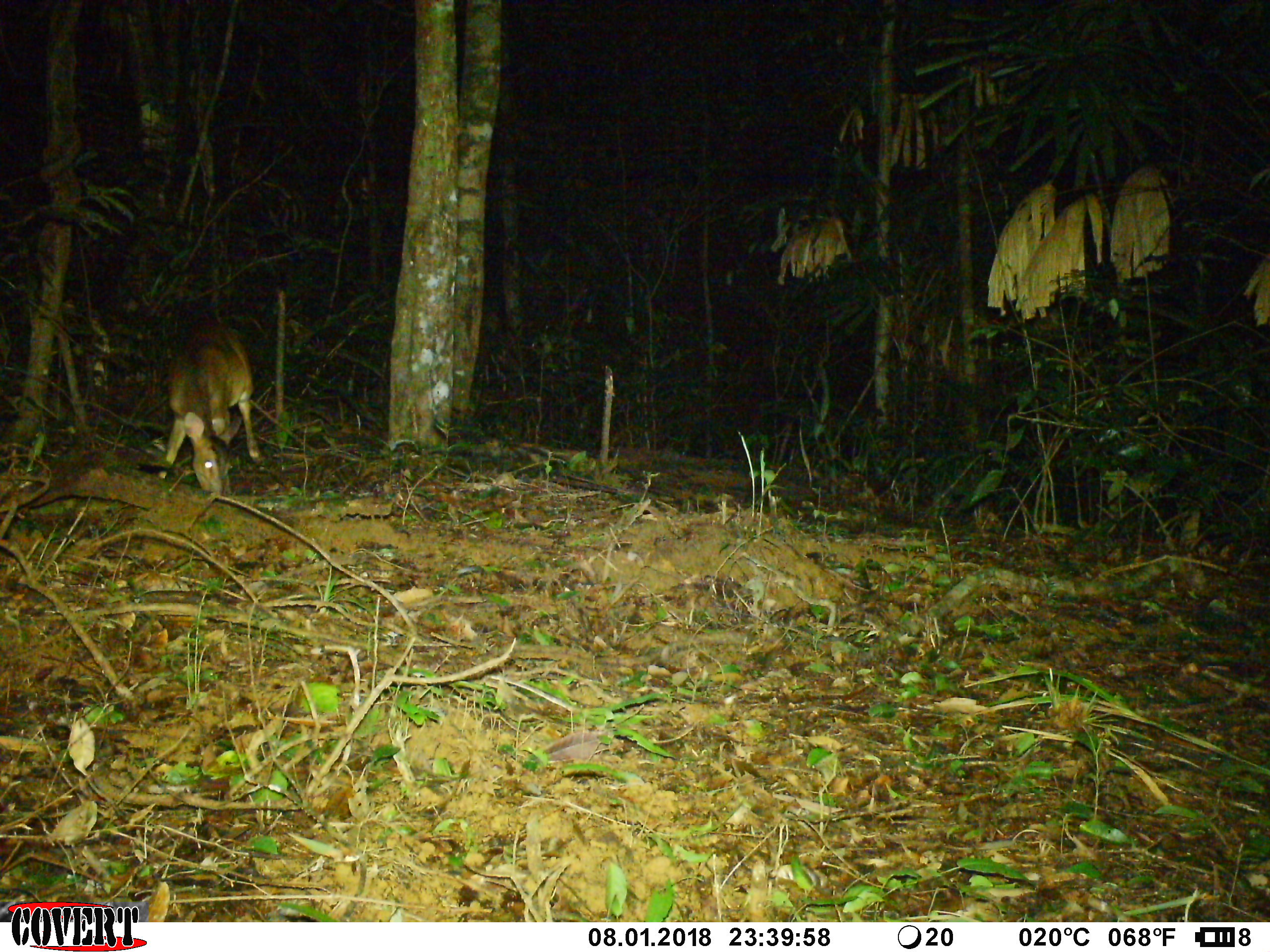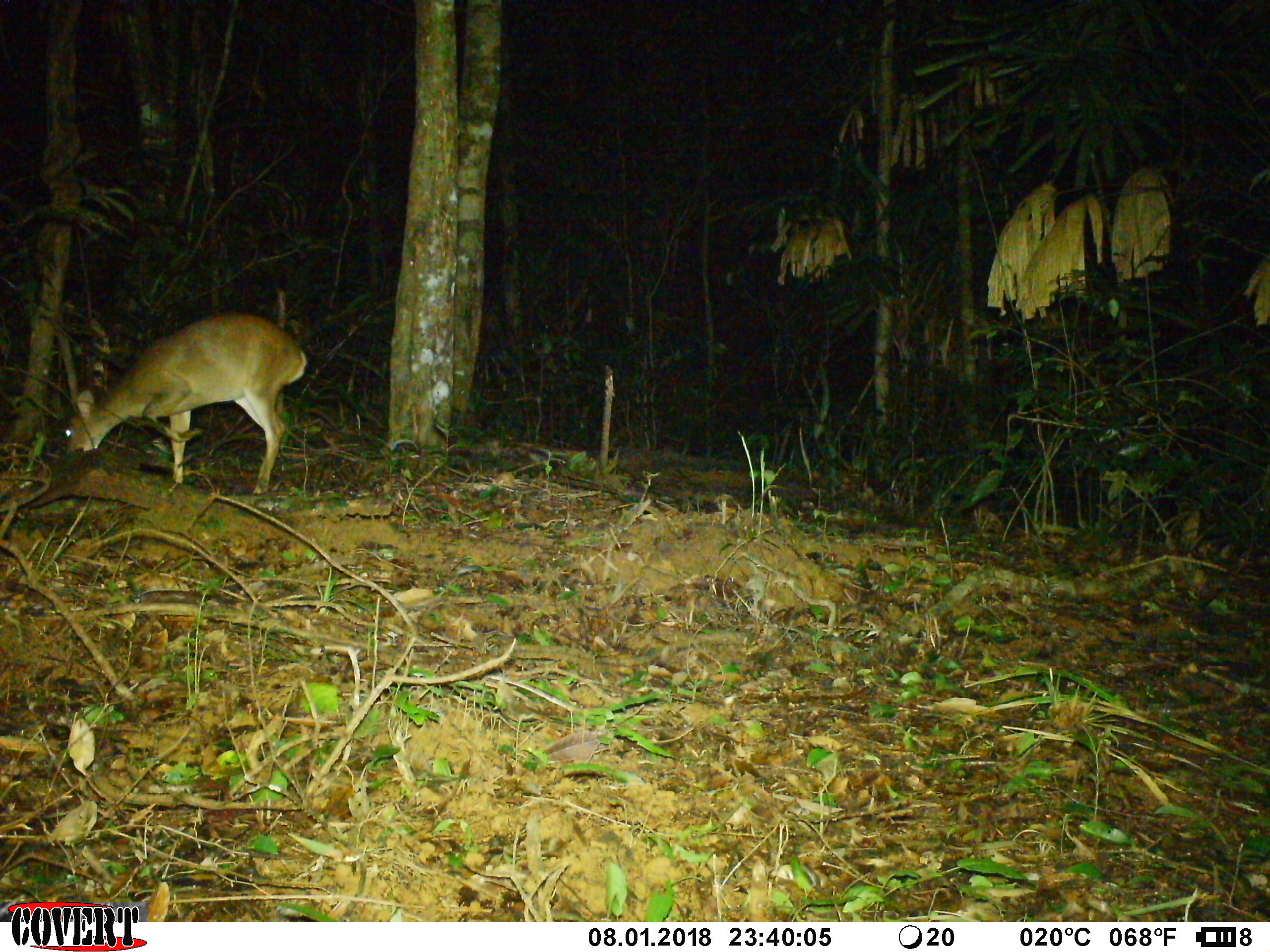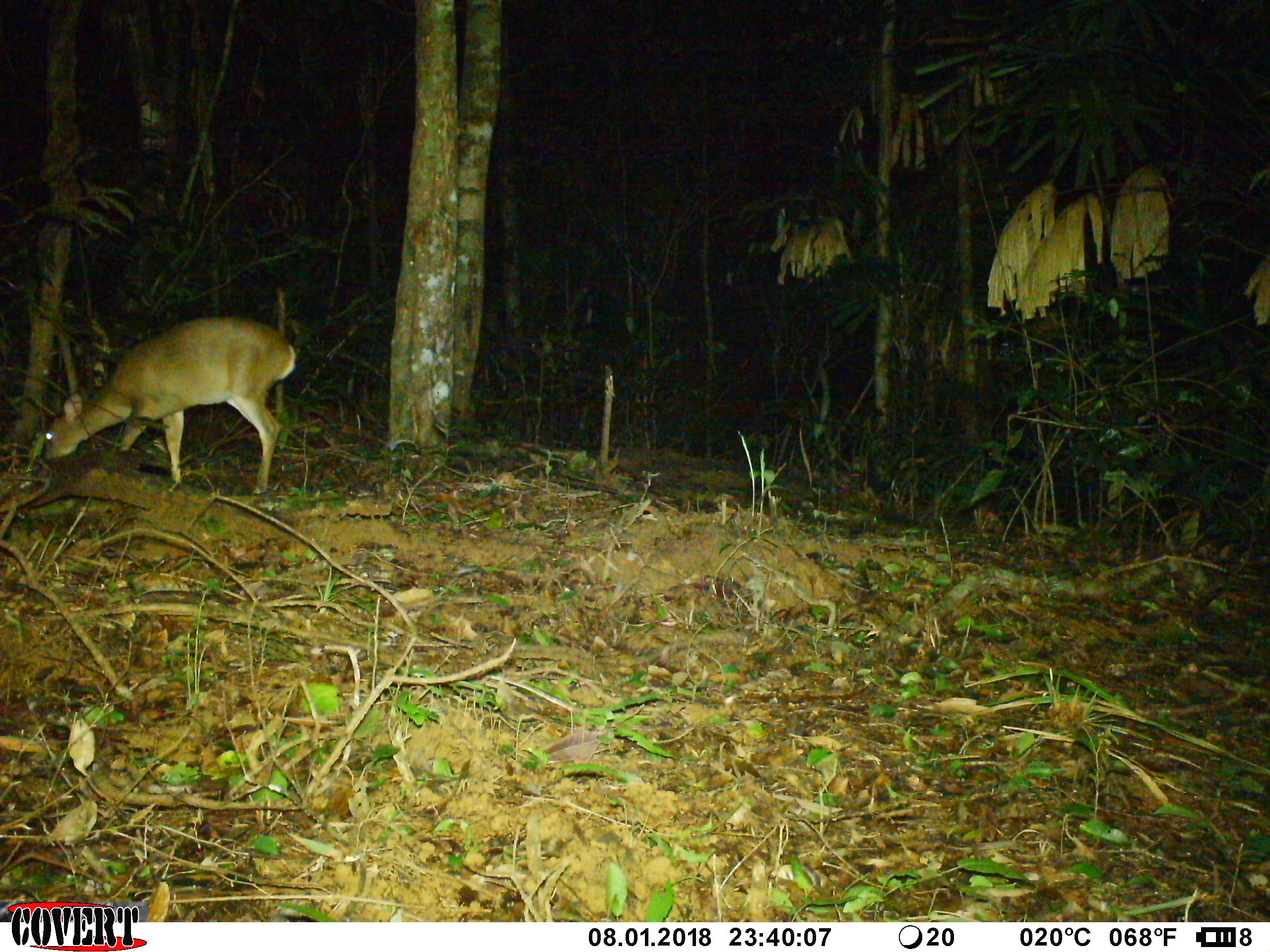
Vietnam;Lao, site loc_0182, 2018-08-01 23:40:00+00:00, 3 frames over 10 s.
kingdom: Animalia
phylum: Chordata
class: Mammalia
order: Artiodactyla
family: Cervidae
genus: Muntiacus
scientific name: Muntiacus vuquangensis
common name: large-antlered muntjac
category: large antlered muntjac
Large antlered muntjac (large-antlered muntjac) (Muntiacus vuquangensis). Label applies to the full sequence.